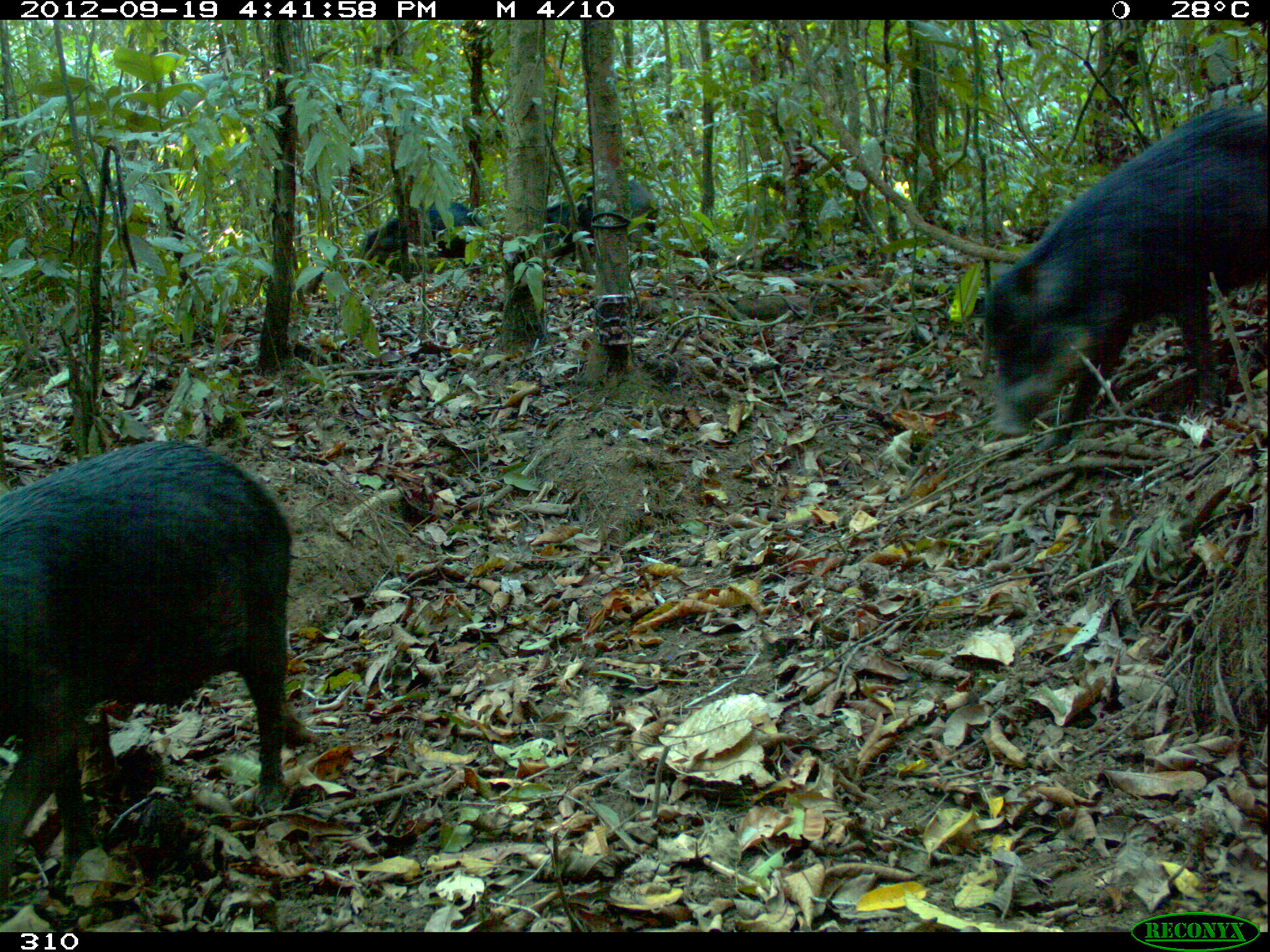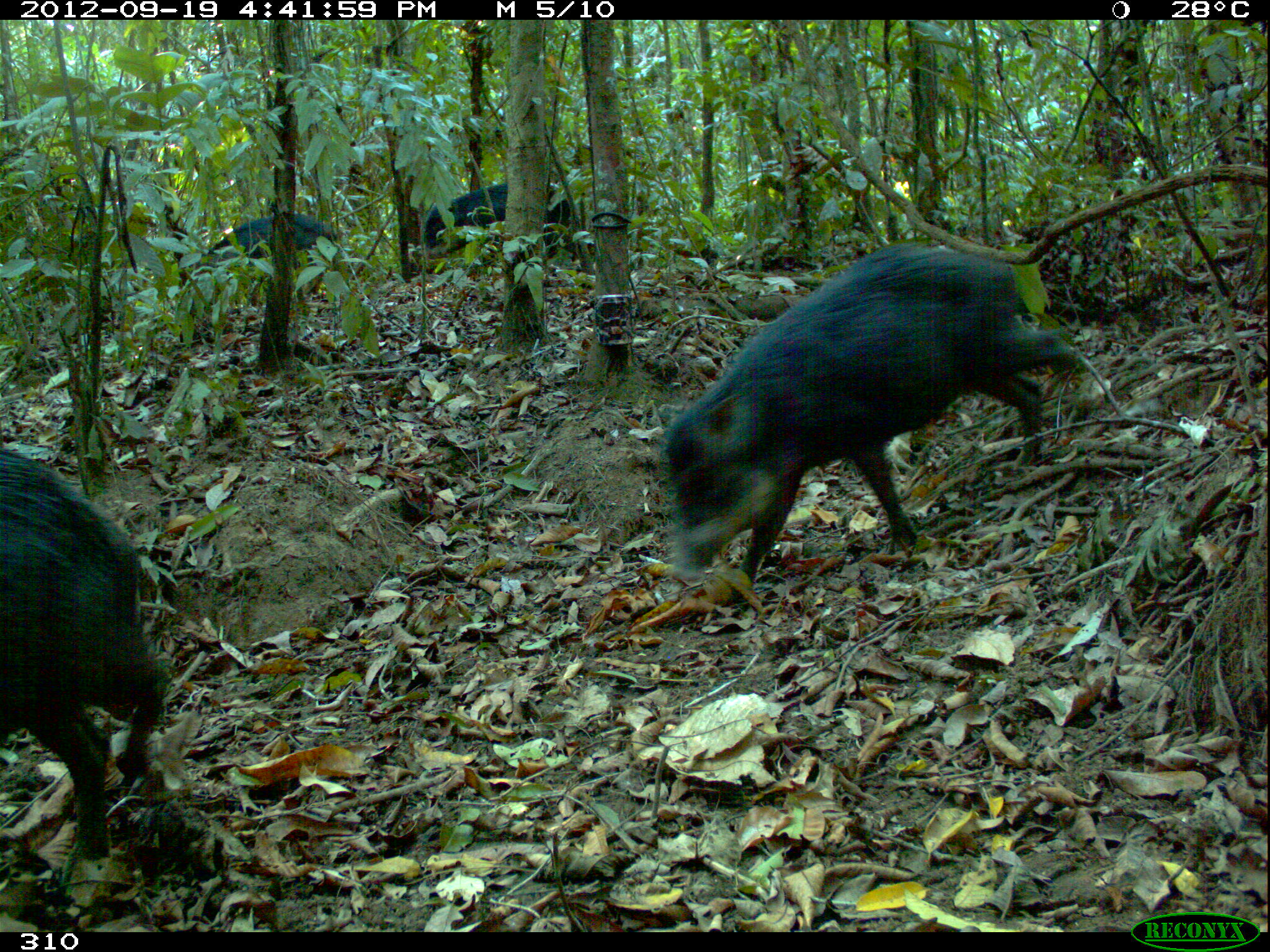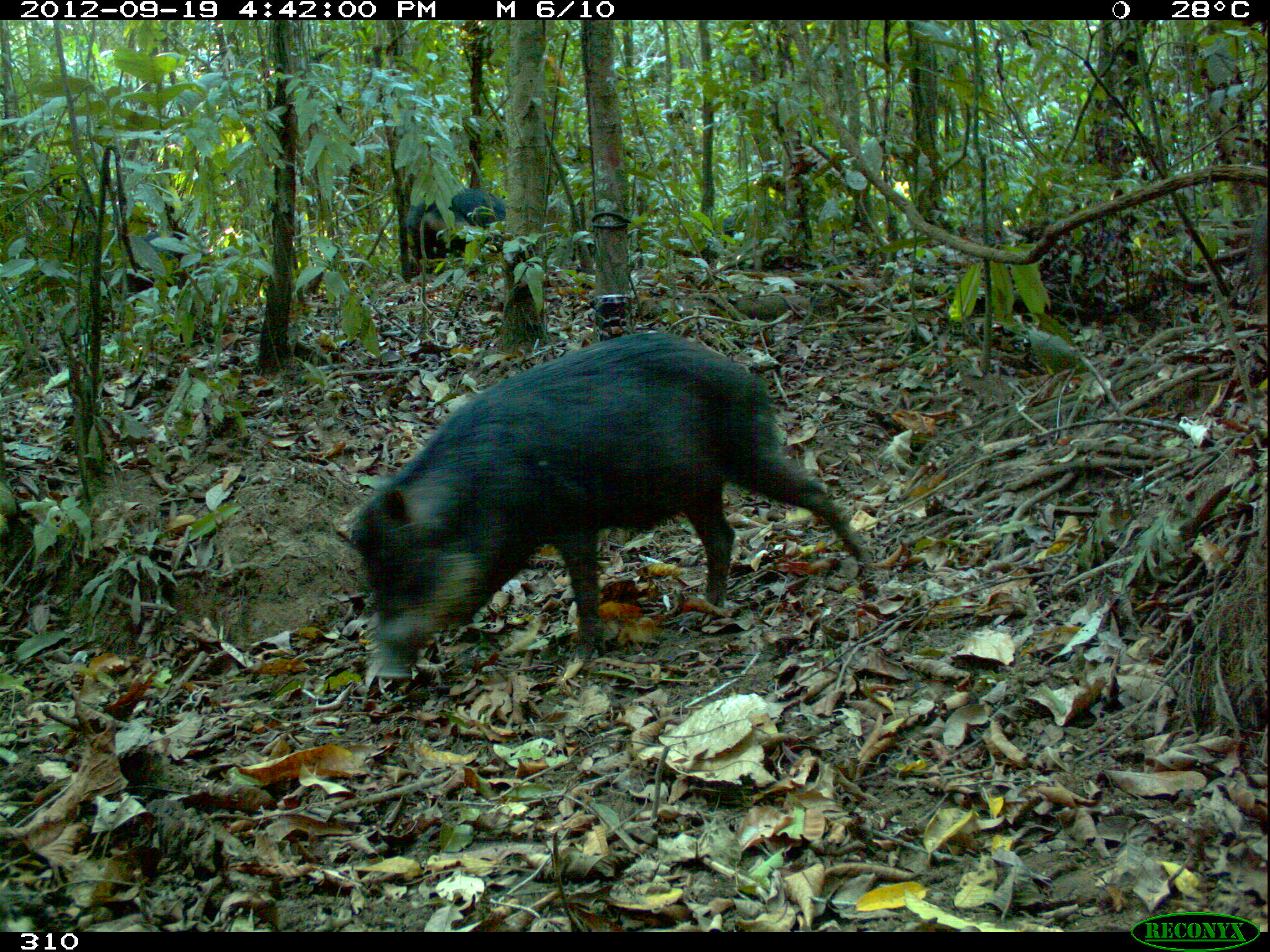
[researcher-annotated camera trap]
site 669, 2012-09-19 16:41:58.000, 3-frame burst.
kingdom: Animalia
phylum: Chordata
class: Mammalia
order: Artiodactyla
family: Tayassuidae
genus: Tayassu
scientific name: Tayassu pecari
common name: white-lipped peccary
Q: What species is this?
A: Tayassu pecari (white-lipped peccary).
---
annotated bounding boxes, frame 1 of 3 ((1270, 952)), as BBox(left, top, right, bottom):
tayassu pecari: BBox(0, 439, 315, 905); BBox(981, 106, 1266, 451); BBox(544, 168, 663, 255); BBox(363, 199, 484, 275)